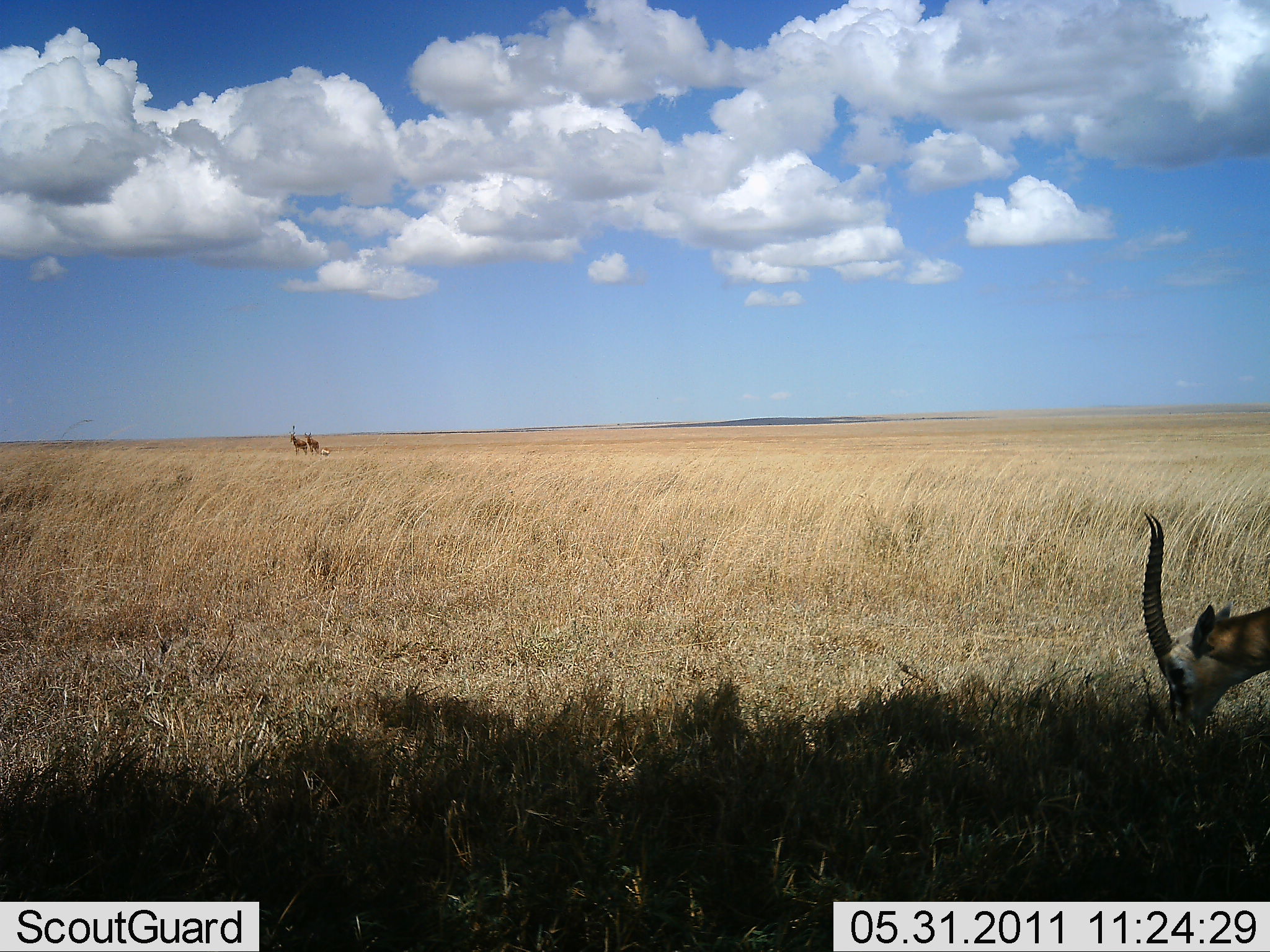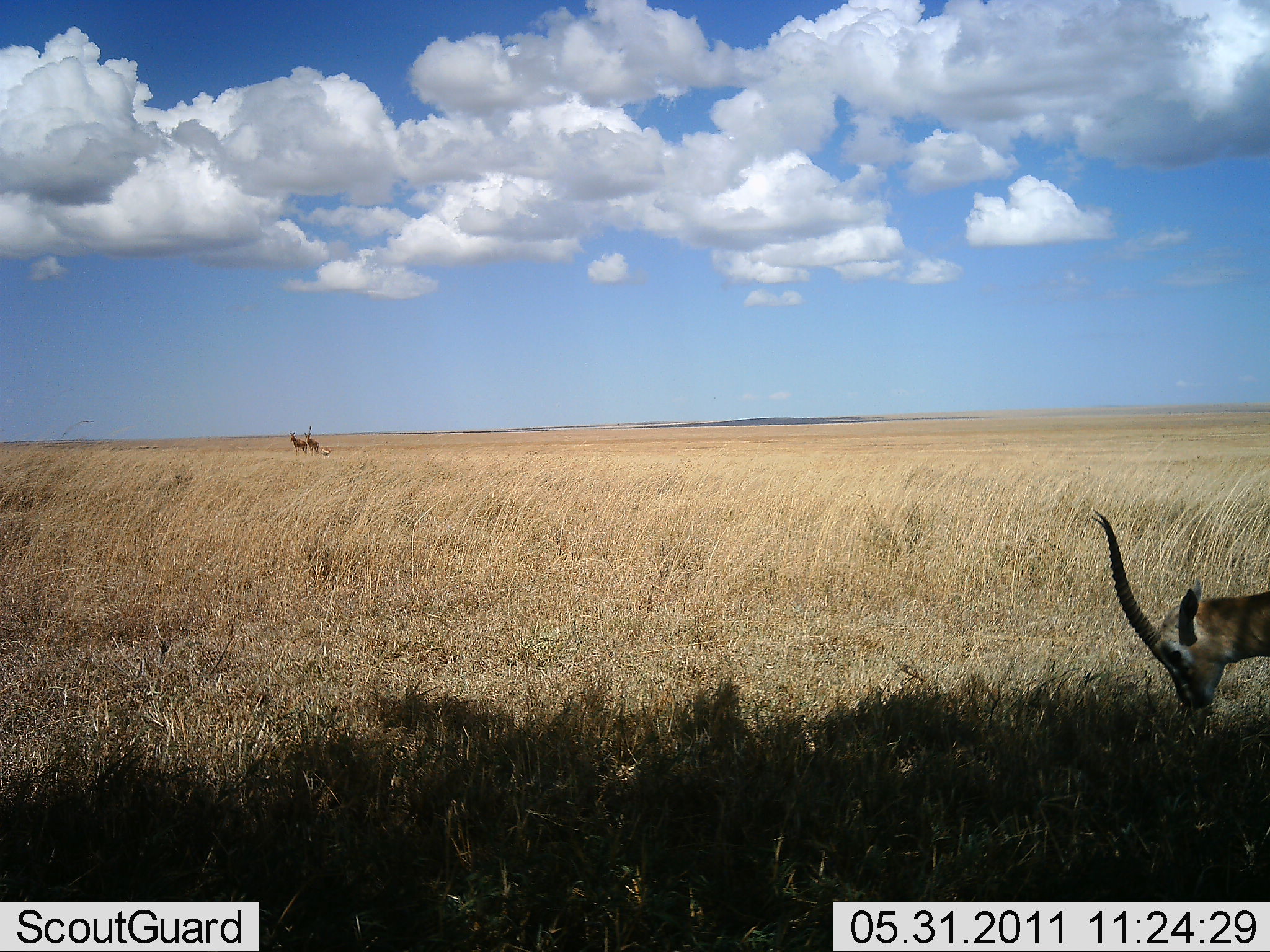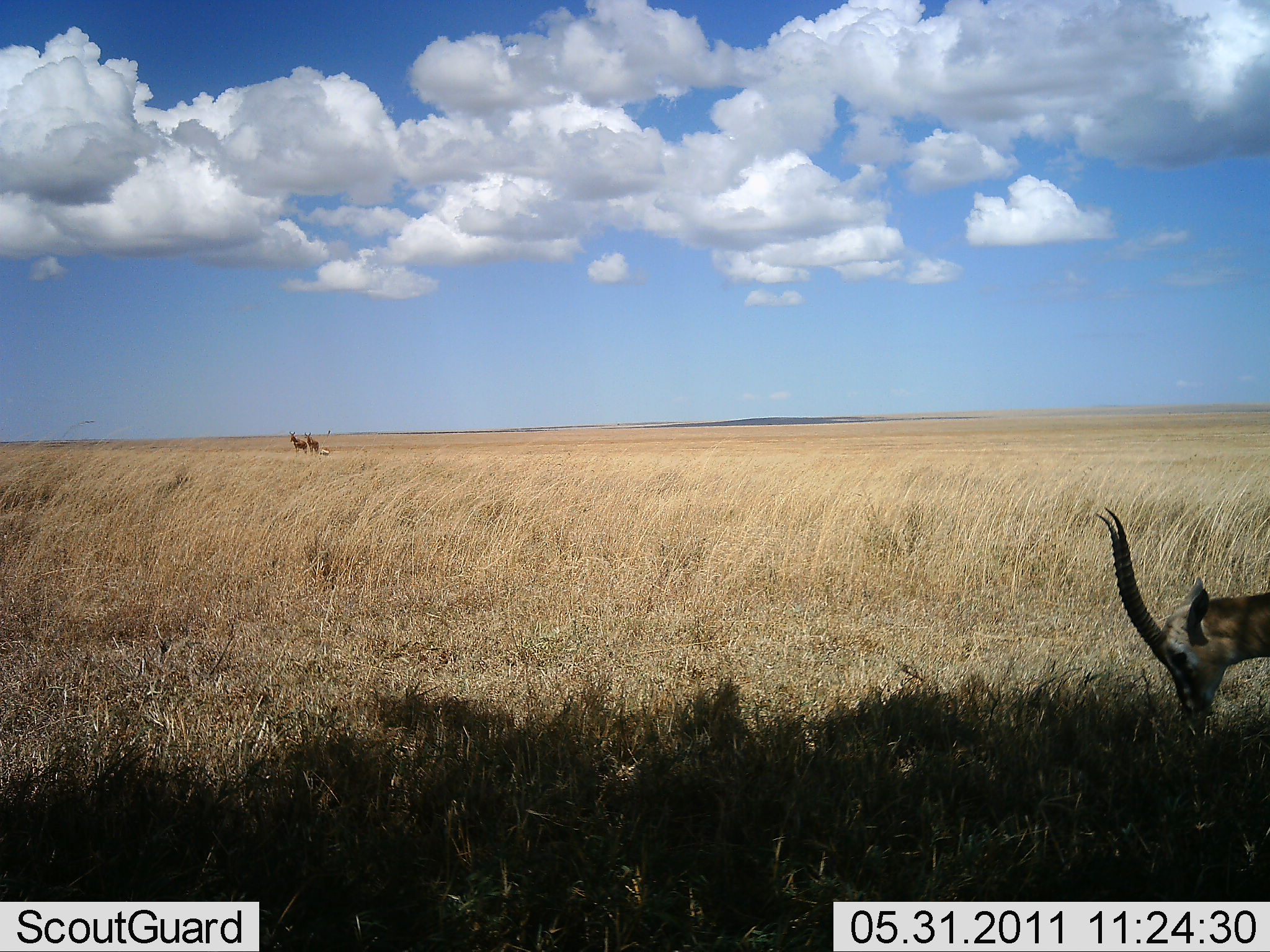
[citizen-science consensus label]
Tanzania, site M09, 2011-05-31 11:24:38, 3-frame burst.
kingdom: Animalia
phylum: Chordata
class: Mammalia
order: Artiodactyla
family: Bovidae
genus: Eudorcas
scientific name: Eudorcas thomsonii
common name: thomson's gazelle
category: gazellethomsons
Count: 1.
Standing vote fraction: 12%.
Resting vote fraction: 0%.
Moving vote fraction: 0%.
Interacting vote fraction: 0%.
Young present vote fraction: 0%.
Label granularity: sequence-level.